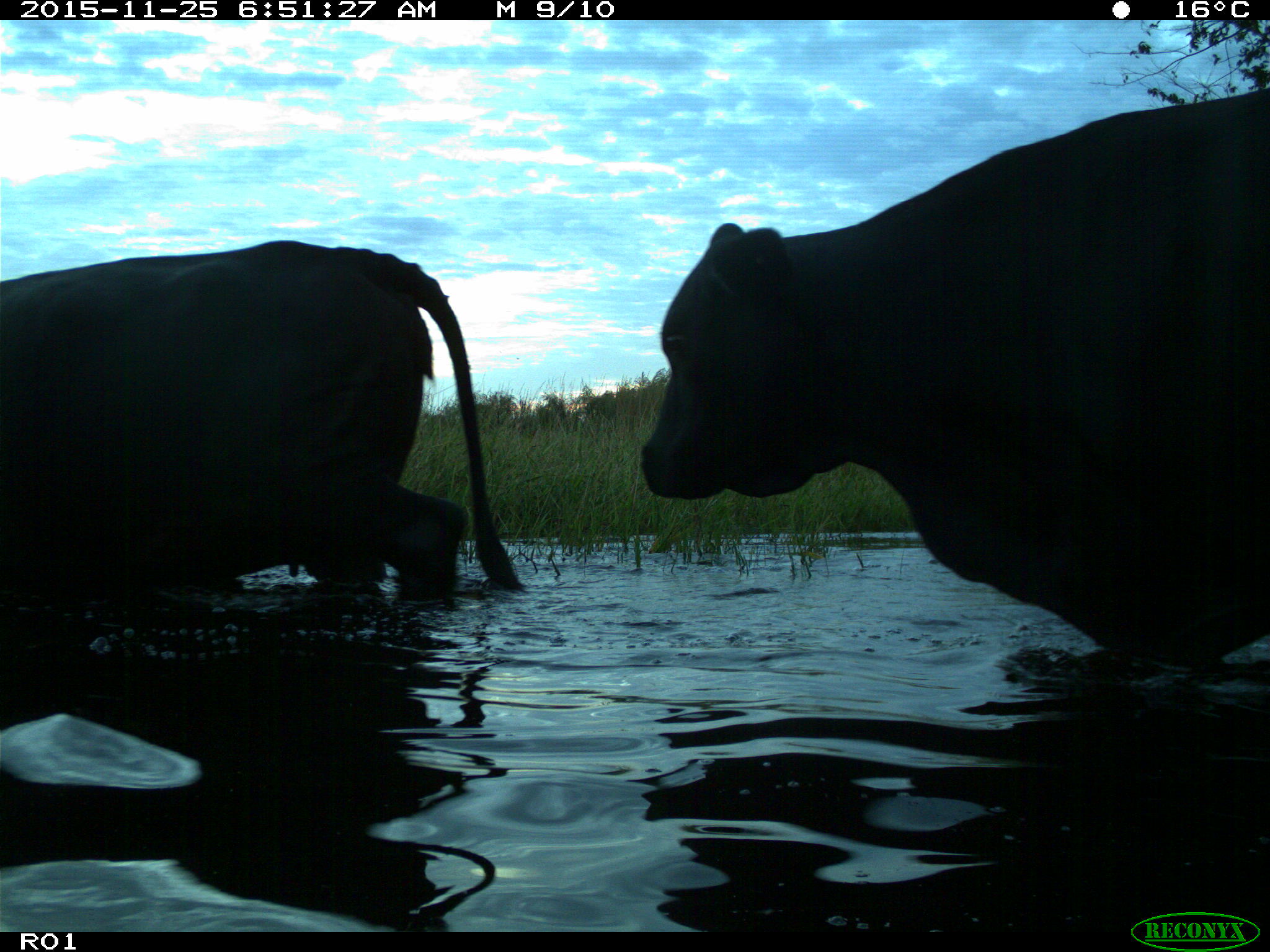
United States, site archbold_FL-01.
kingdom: Animalia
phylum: Chordata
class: Mammalia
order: Artiodactyla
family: Bovidae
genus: Bos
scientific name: Bos taurus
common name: domestic cow